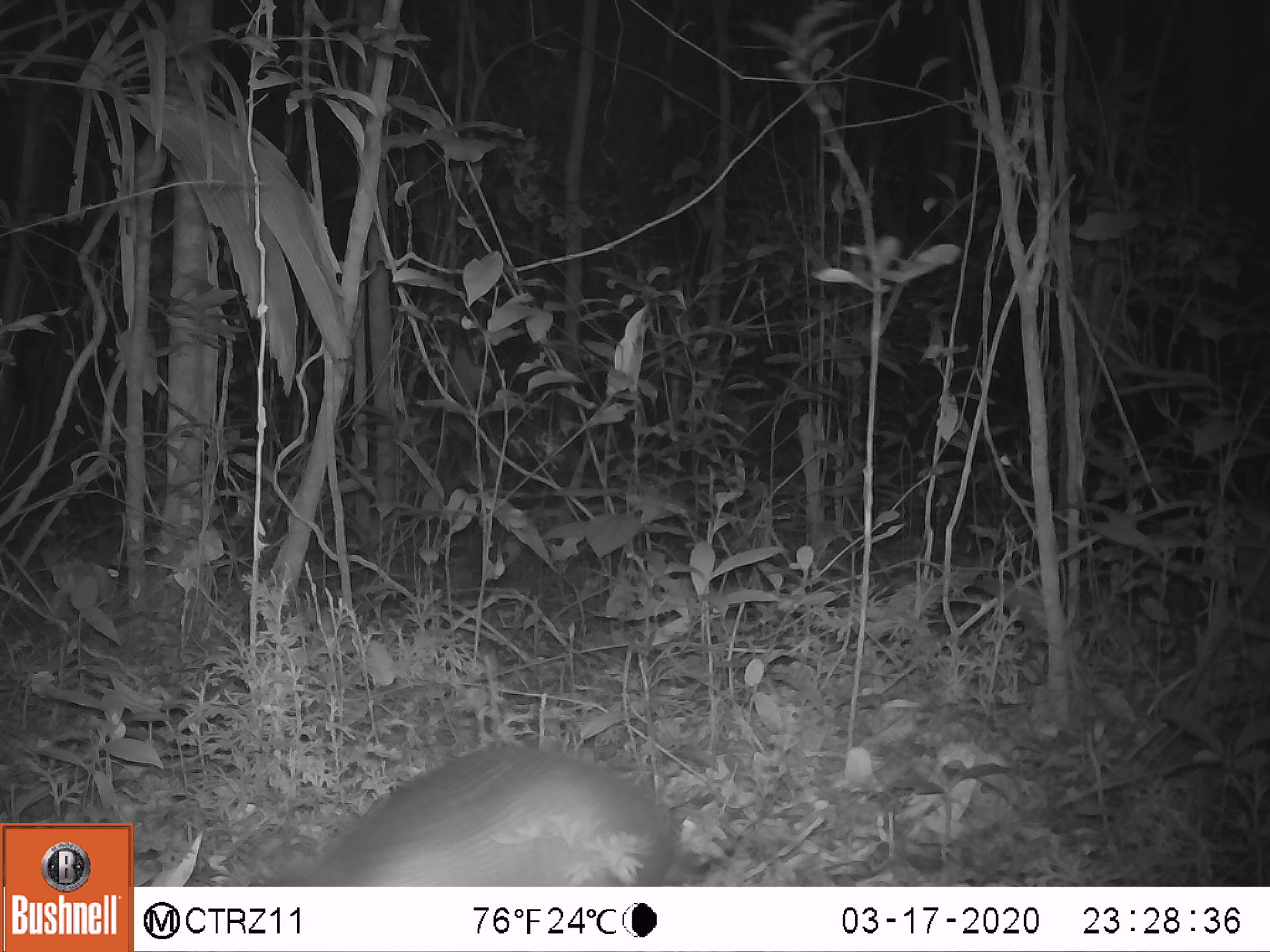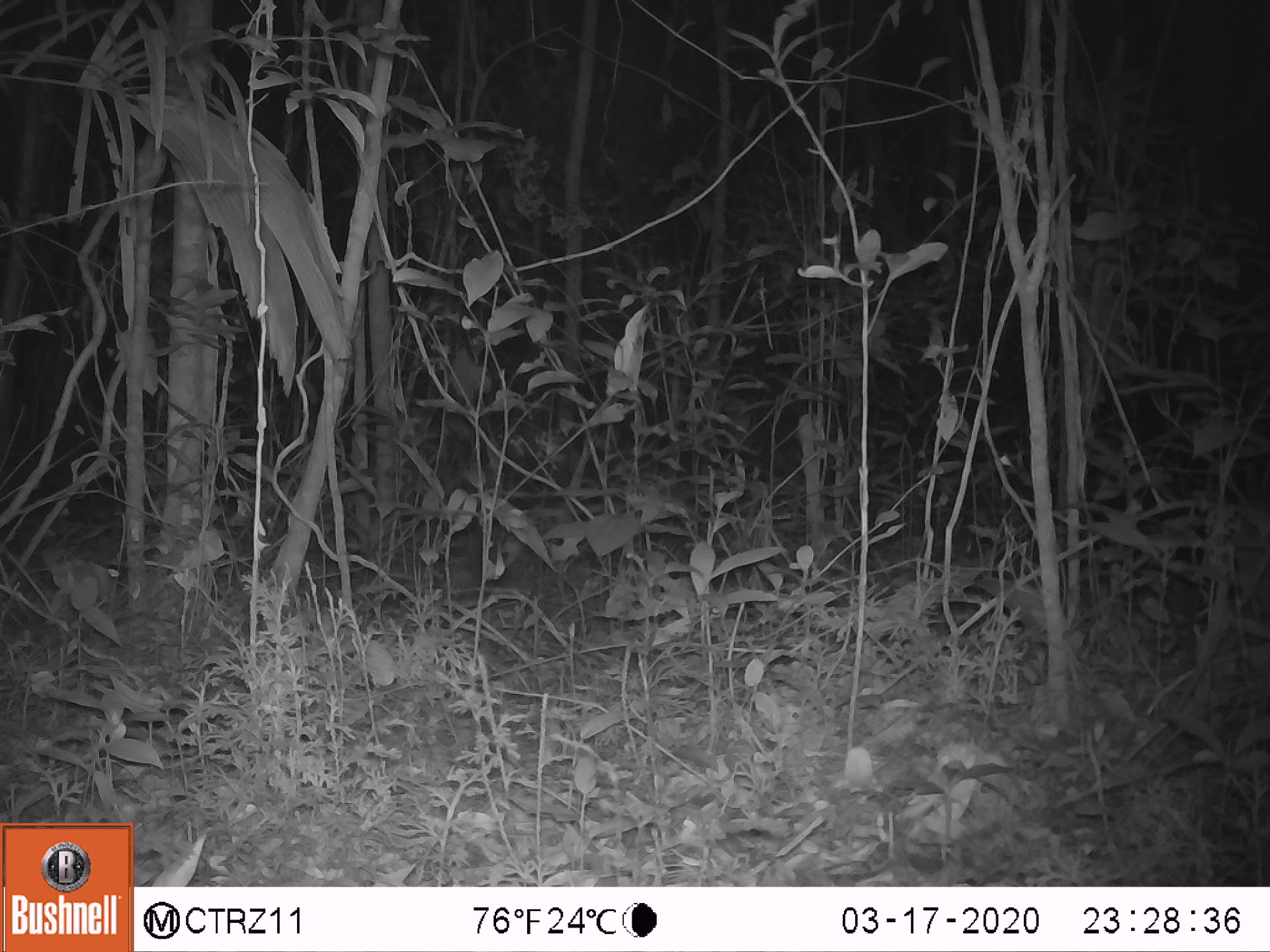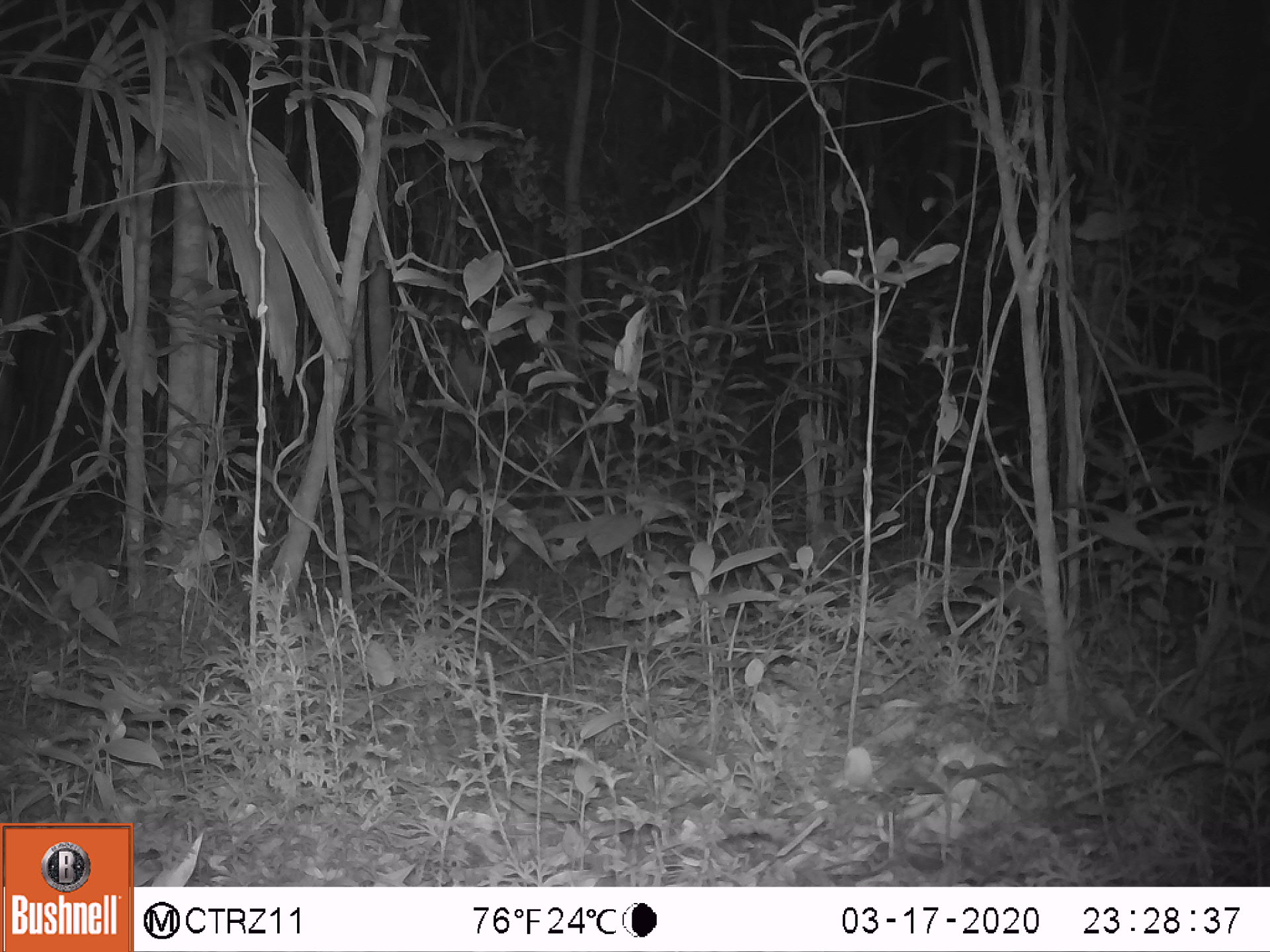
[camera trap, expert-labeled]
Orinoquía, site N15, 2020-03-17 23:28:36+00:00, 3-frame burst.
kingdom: Animalia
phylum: Chordata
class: Mammalia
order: Cingulata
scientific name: Cingulata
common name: armadillo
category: unknown armadillo